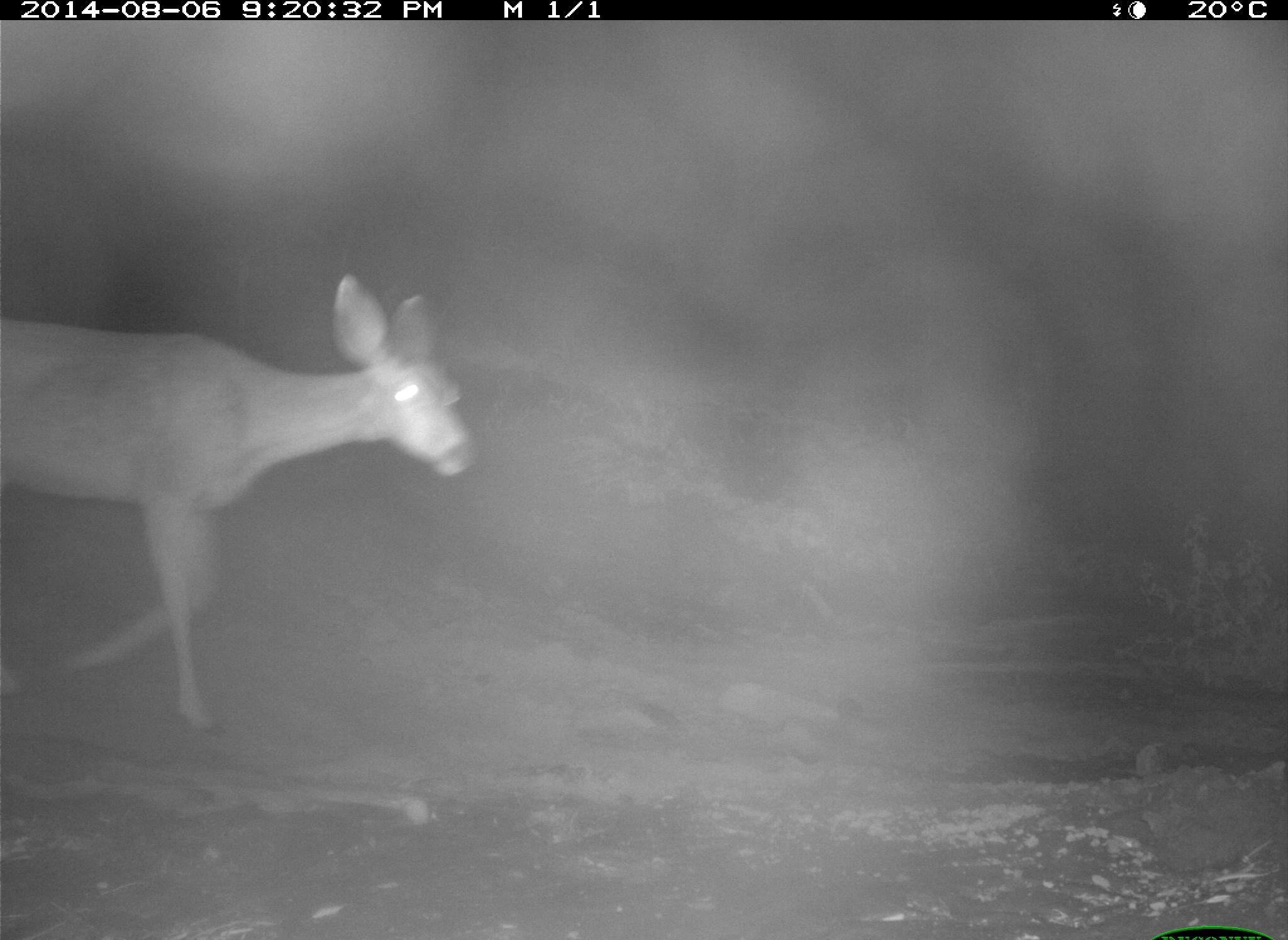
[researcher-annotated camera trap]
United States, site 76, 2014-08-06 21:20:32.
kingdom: Animalia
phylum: Chordata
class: Mammalia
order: Artiodactyla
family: Cervidae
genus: Odocoileus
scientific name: Odocoileus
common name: deer